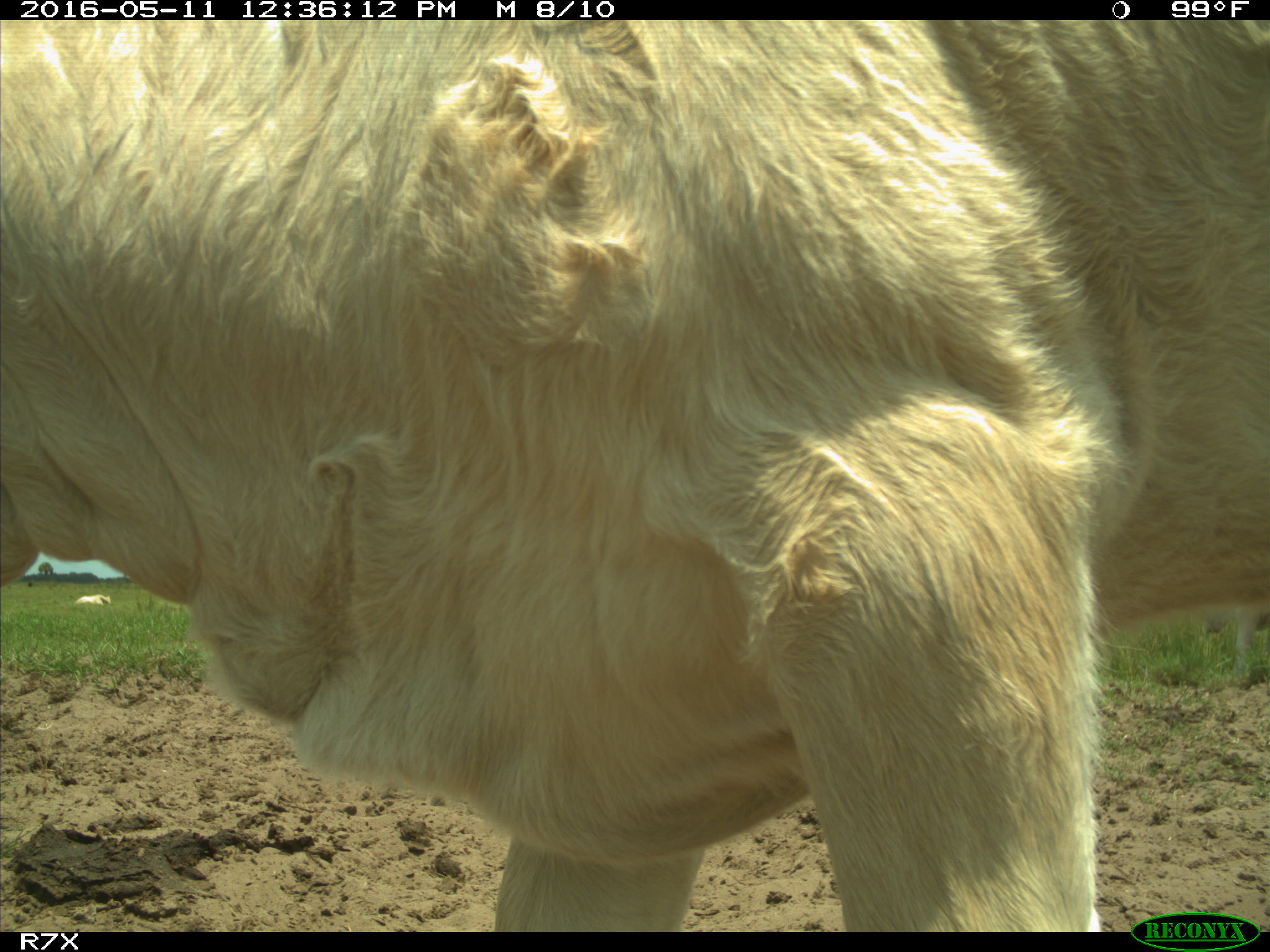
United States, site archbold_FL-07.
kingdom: Animalia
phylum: Chordata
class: Mammalia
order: Artiodactyla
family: Bovidae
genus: Bos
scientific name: Bos taurus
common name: domestic cow